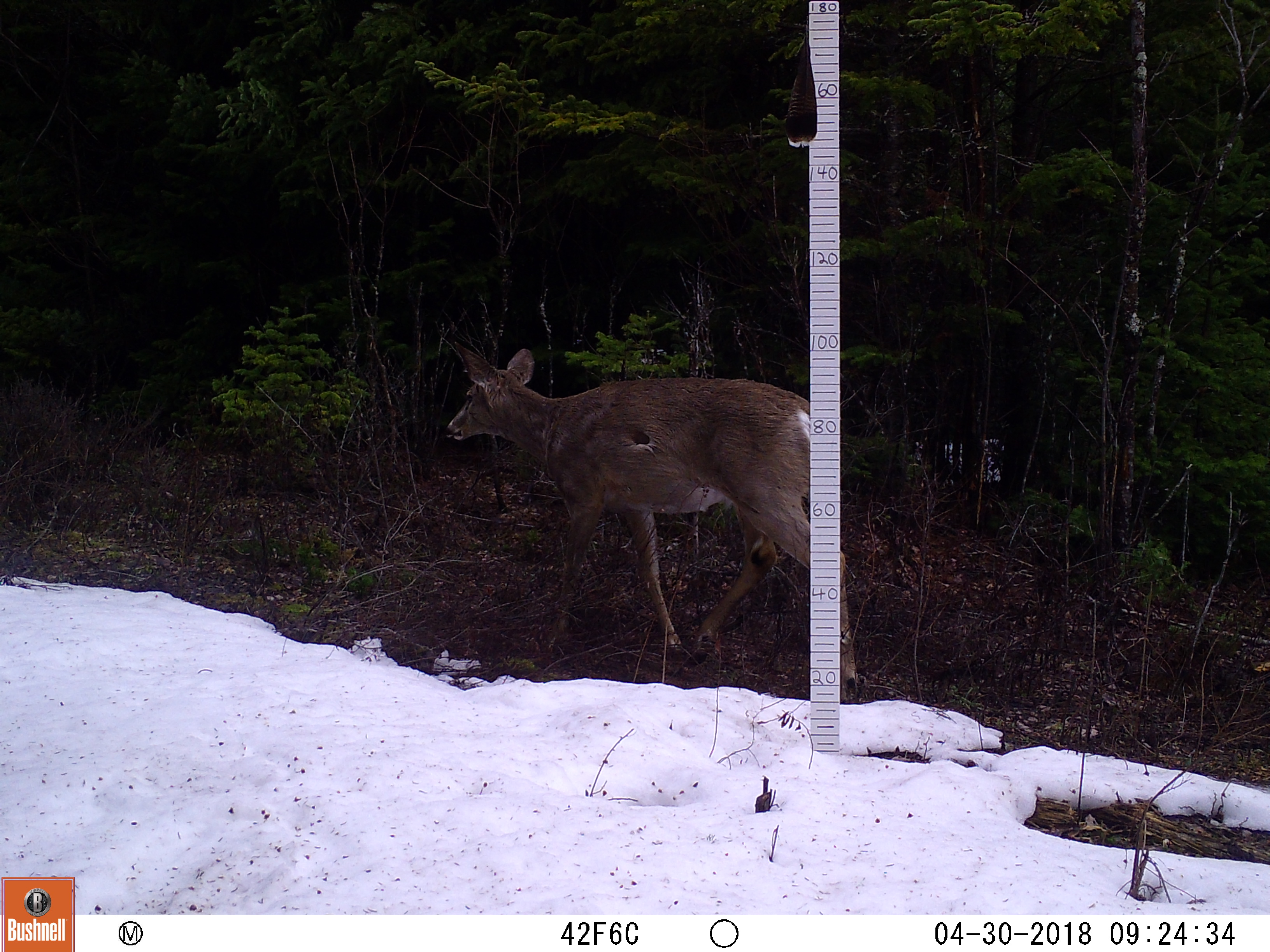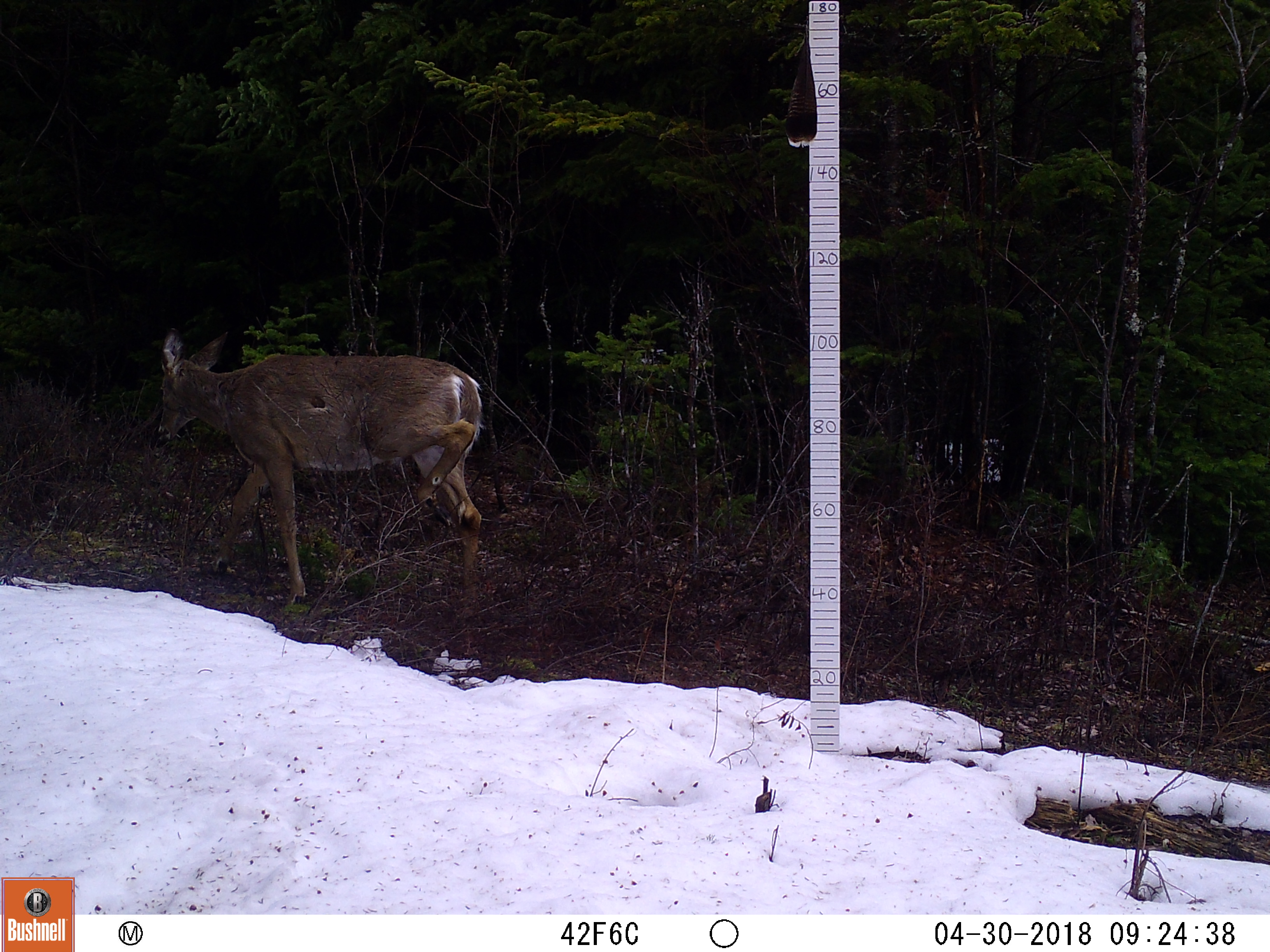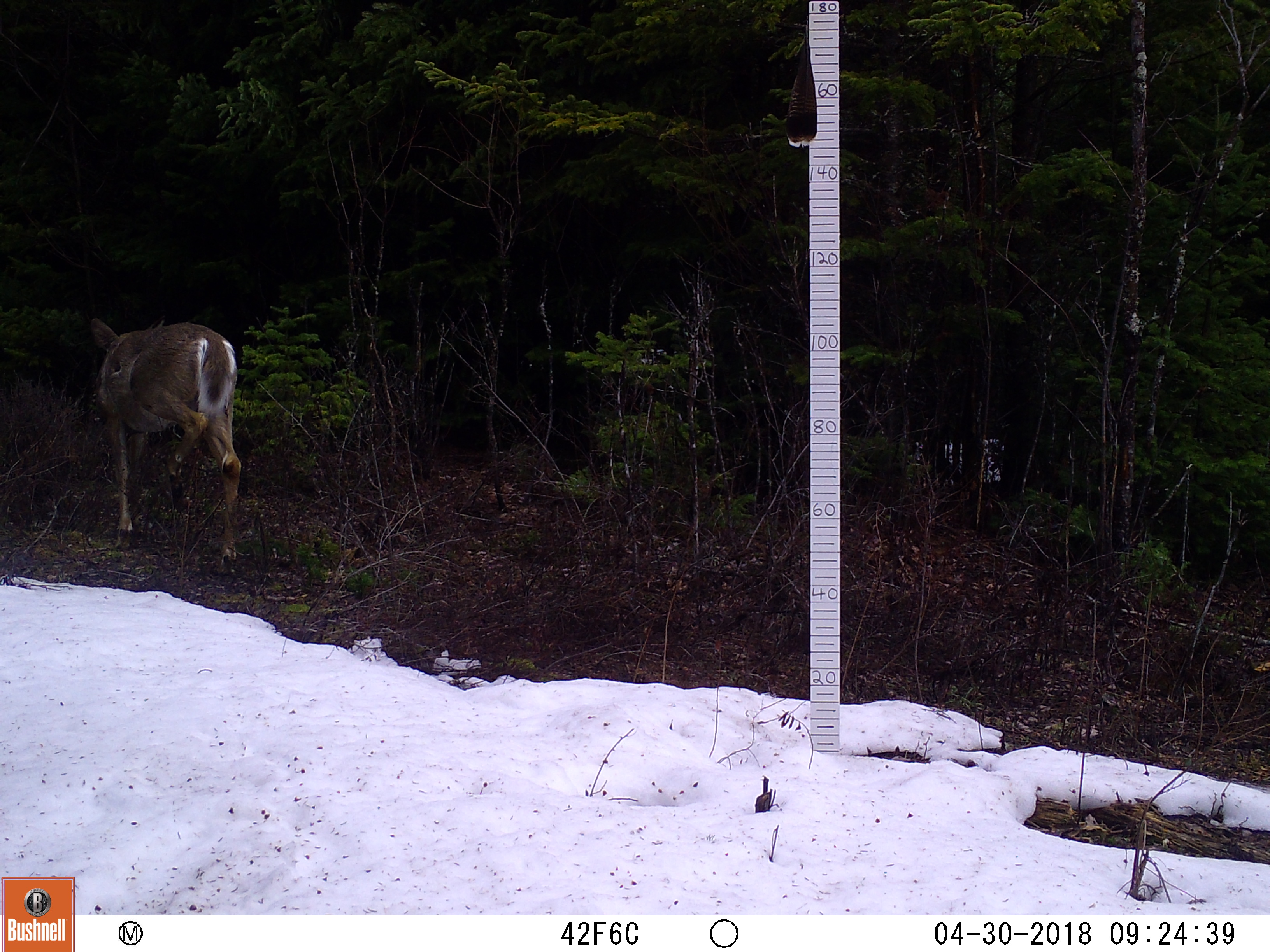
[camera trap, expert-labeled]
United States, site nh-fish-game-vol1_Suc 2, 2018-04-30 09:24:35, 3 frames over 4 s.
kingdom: Animalia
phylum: Chordata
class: Mammalia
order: Artiodactyla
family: Cervidae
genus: Odocoileus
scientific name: Odocoileus virginianus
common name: white-tailed deer